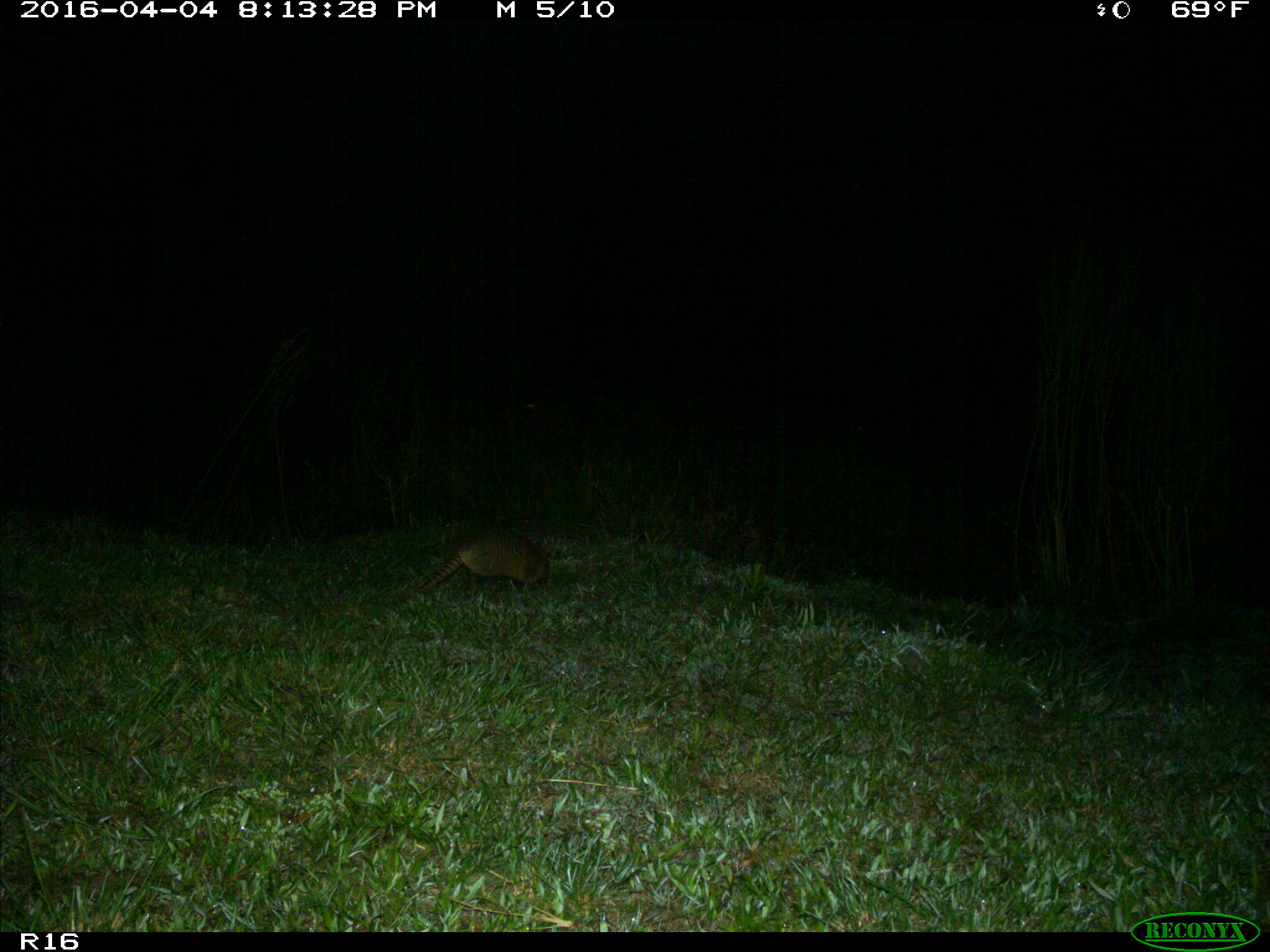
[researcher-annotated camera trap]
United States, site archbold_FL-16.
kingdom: Animalia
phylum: Chordata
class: Mammalia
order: Cingulata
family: Dasypodidae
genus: Dasypus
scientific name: Dasypus novemcinctus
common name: nine-banded armadillo